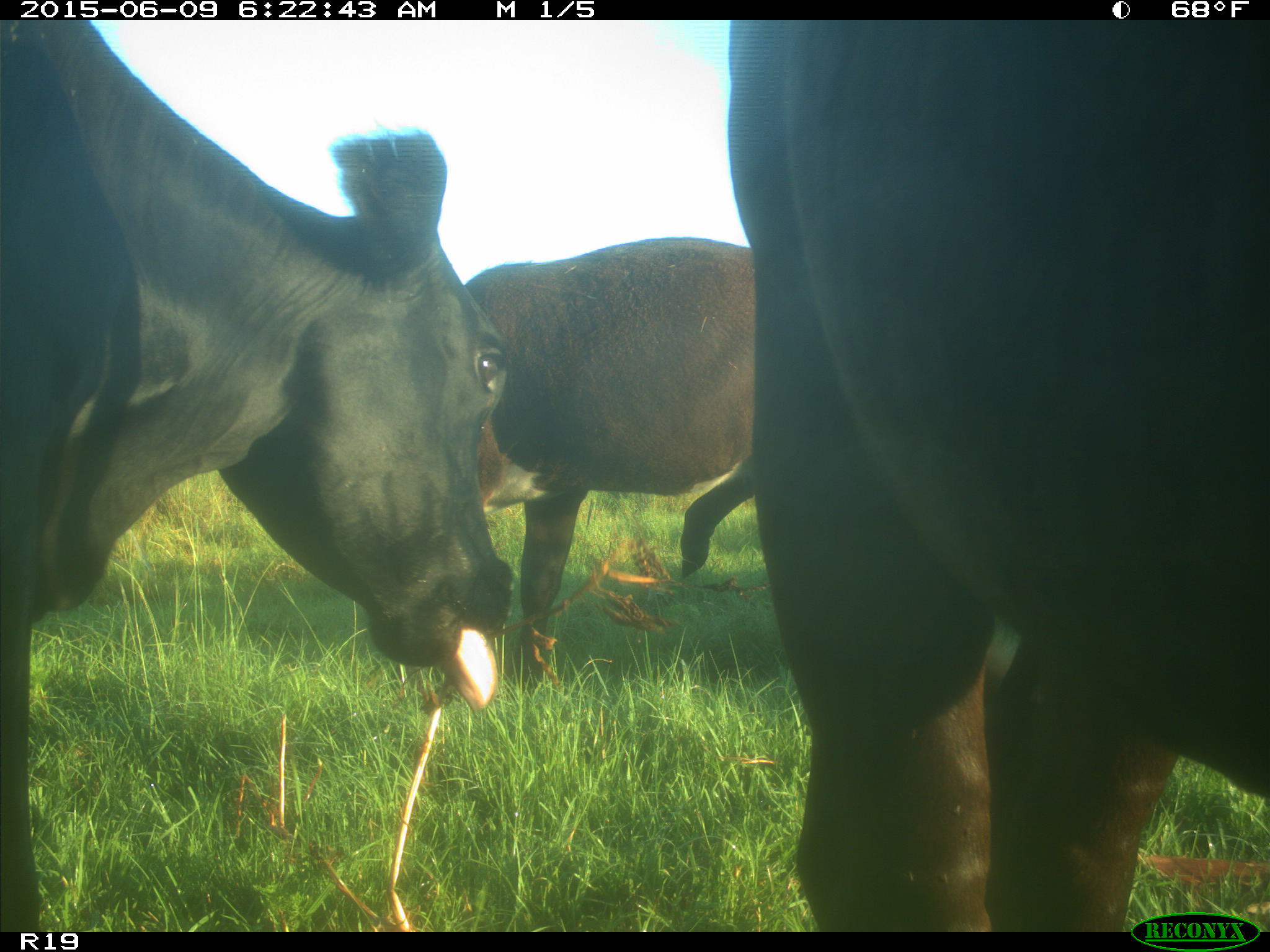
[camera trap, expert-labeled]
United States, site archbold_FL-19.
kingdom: Animalia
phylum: Chordata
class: Mammalia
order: Artiodactyla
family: Bovidae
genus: Bos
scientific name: Bos taurus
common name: domestic cow